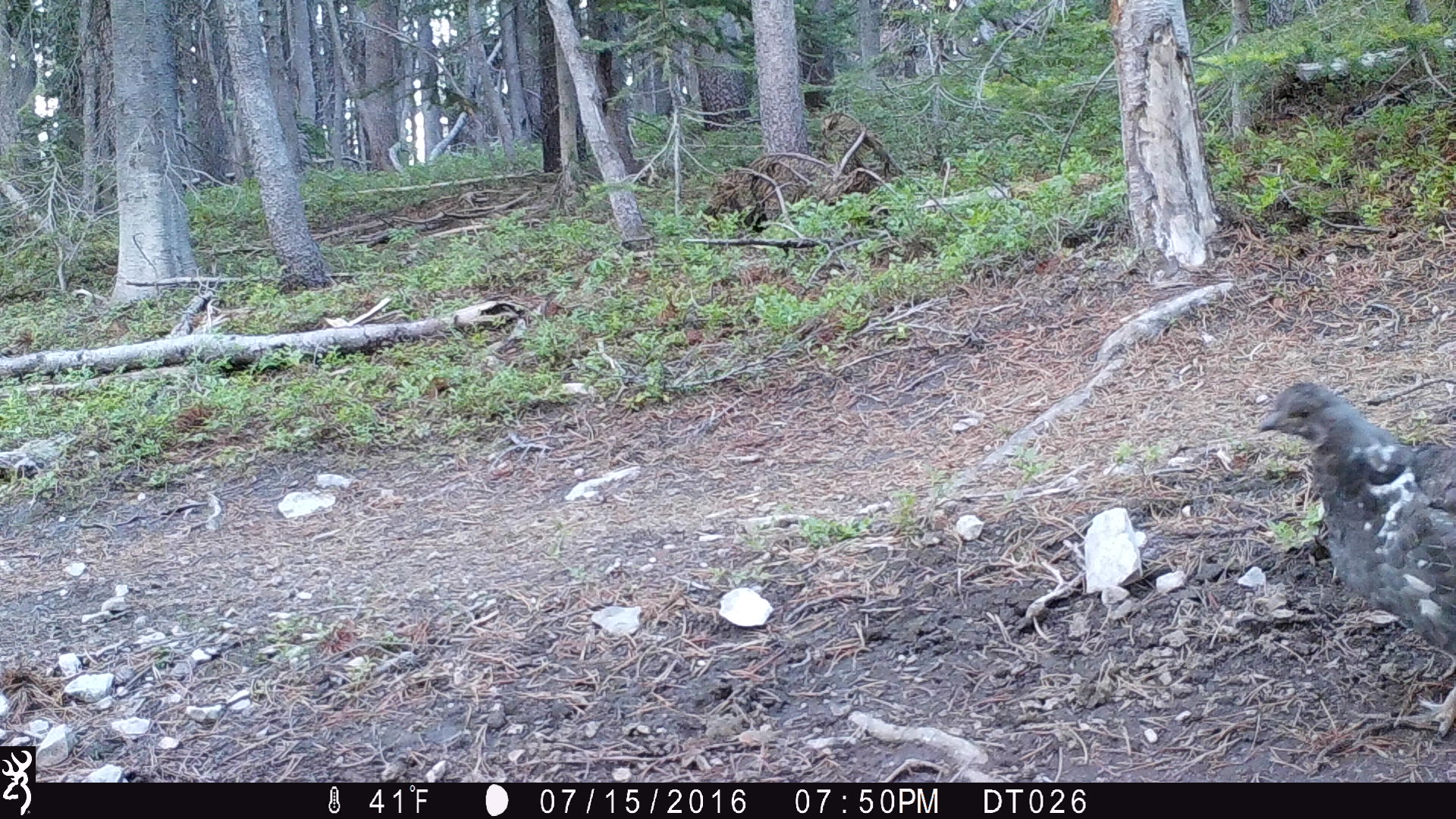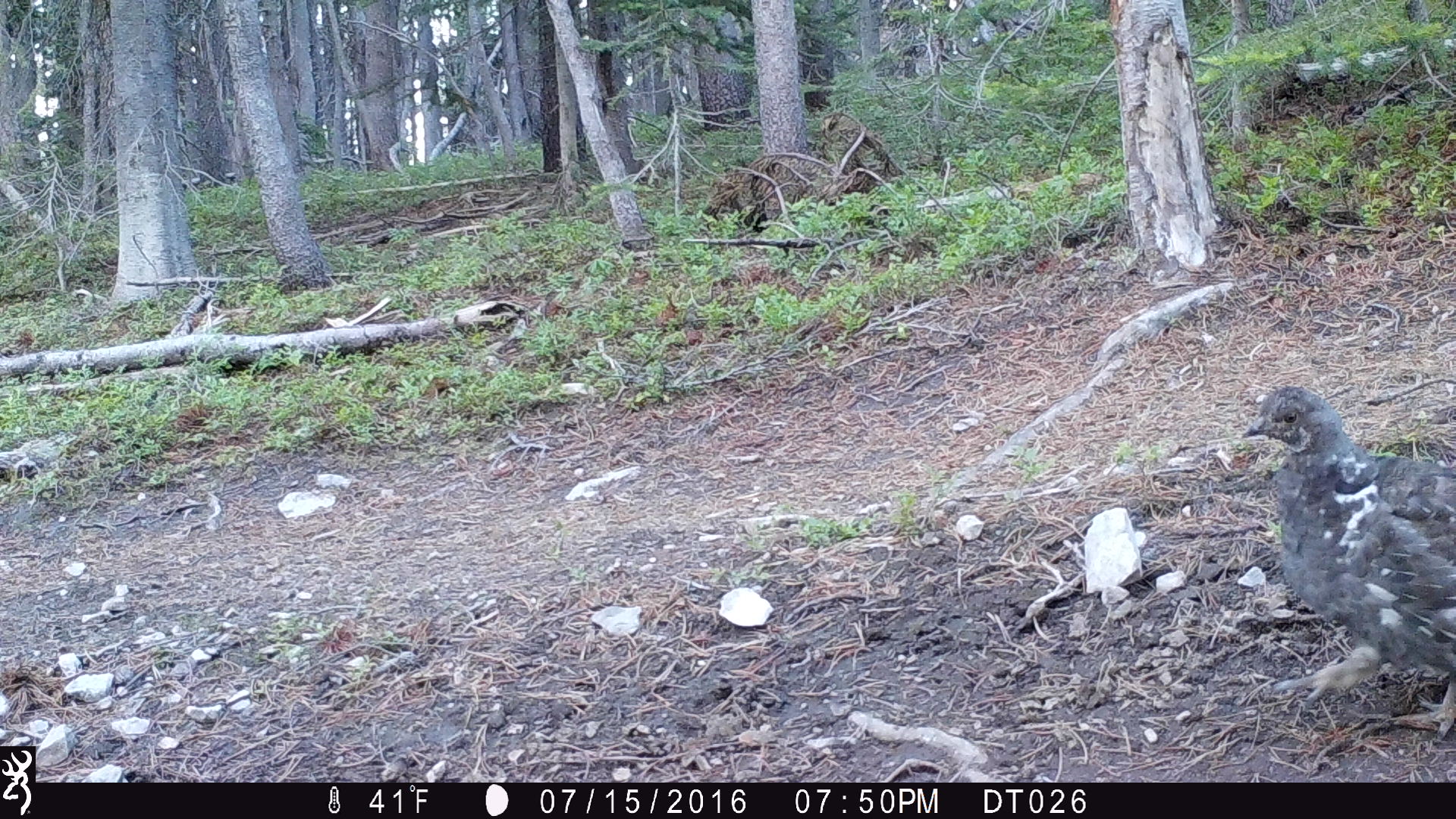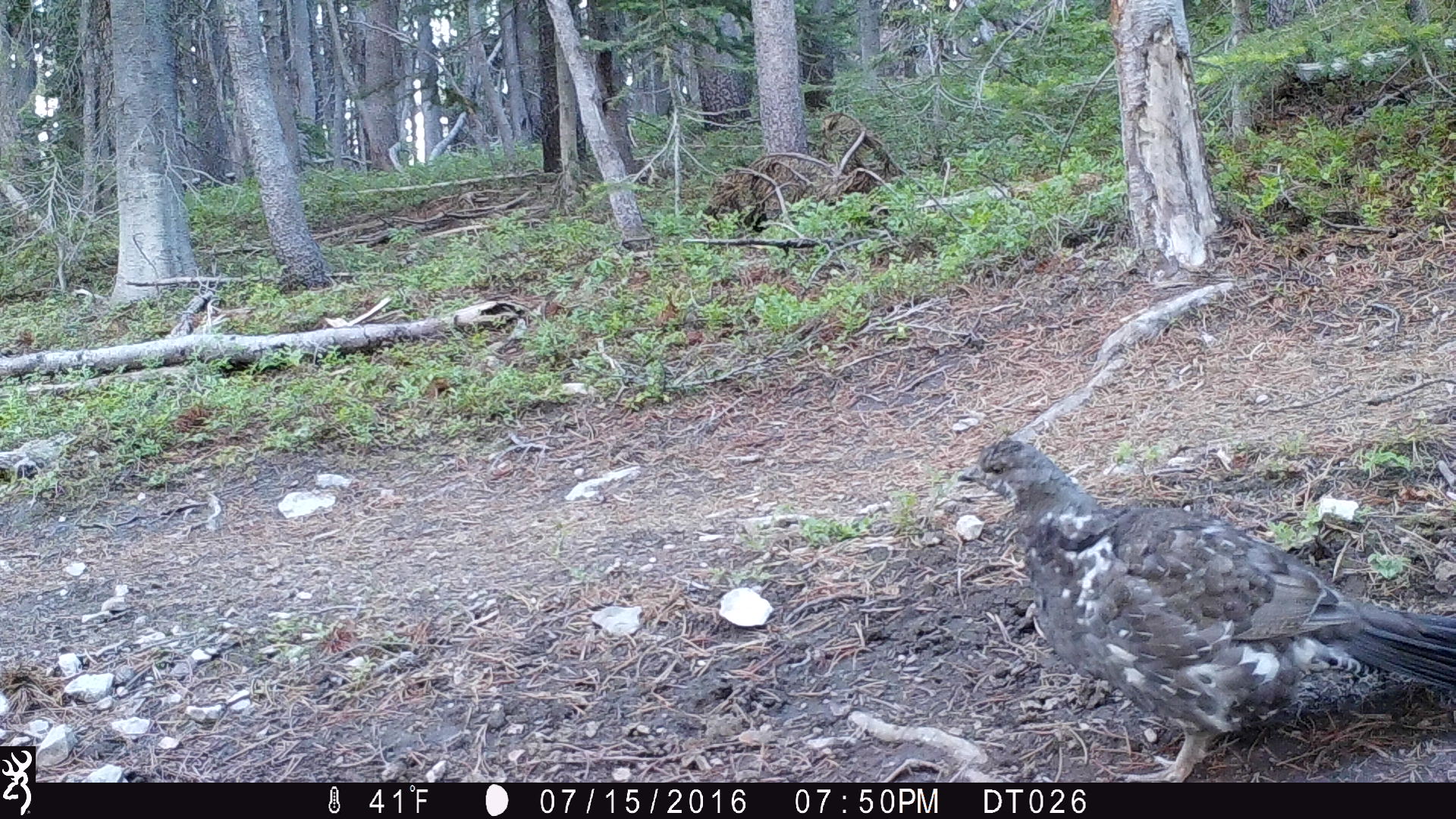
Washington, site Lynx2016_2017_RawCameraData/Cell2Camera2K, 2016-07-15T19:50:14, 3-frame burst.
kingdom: Animalia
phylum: Chordata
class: Aves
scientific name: Aves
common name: birds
Aves (birds). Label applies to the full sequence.